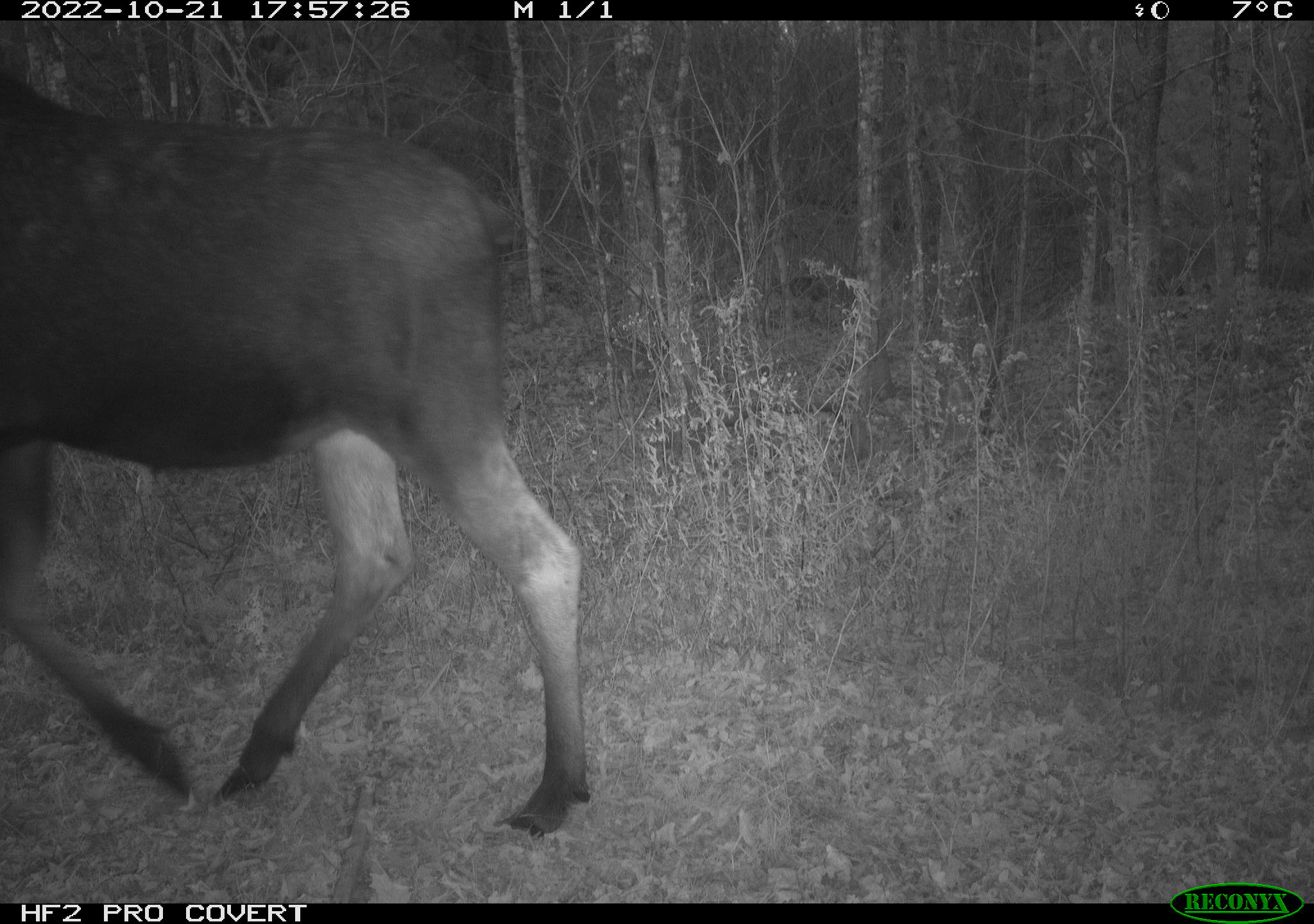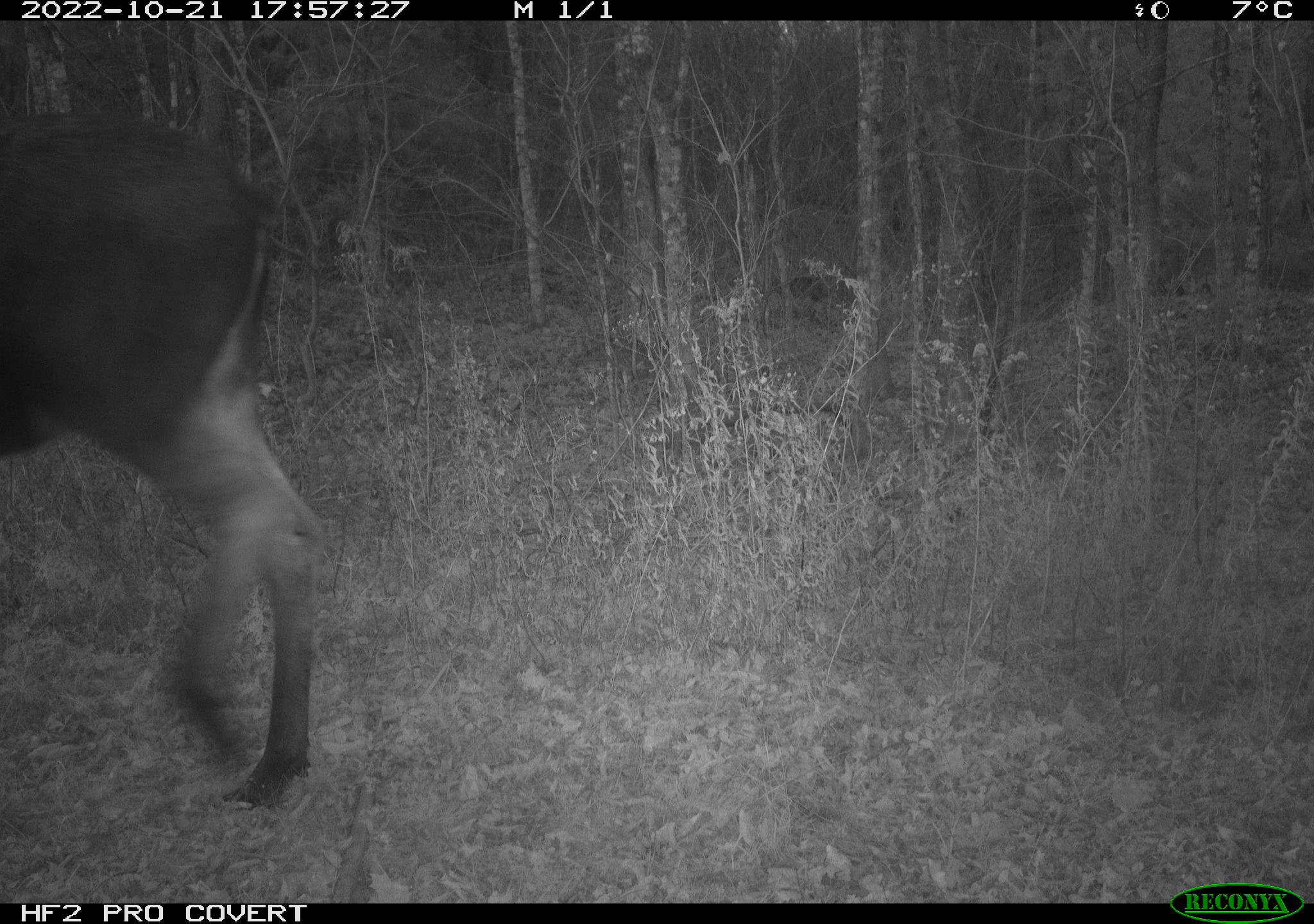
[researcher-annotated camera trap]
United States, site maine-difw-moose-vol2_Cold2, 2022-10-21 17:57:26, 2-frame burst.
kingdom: Animalia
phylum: Chordata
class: Mammalia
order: Artiodactyla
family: Cervidae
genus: Alces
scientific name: Alces alces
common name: moose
Moose (Alces alces).